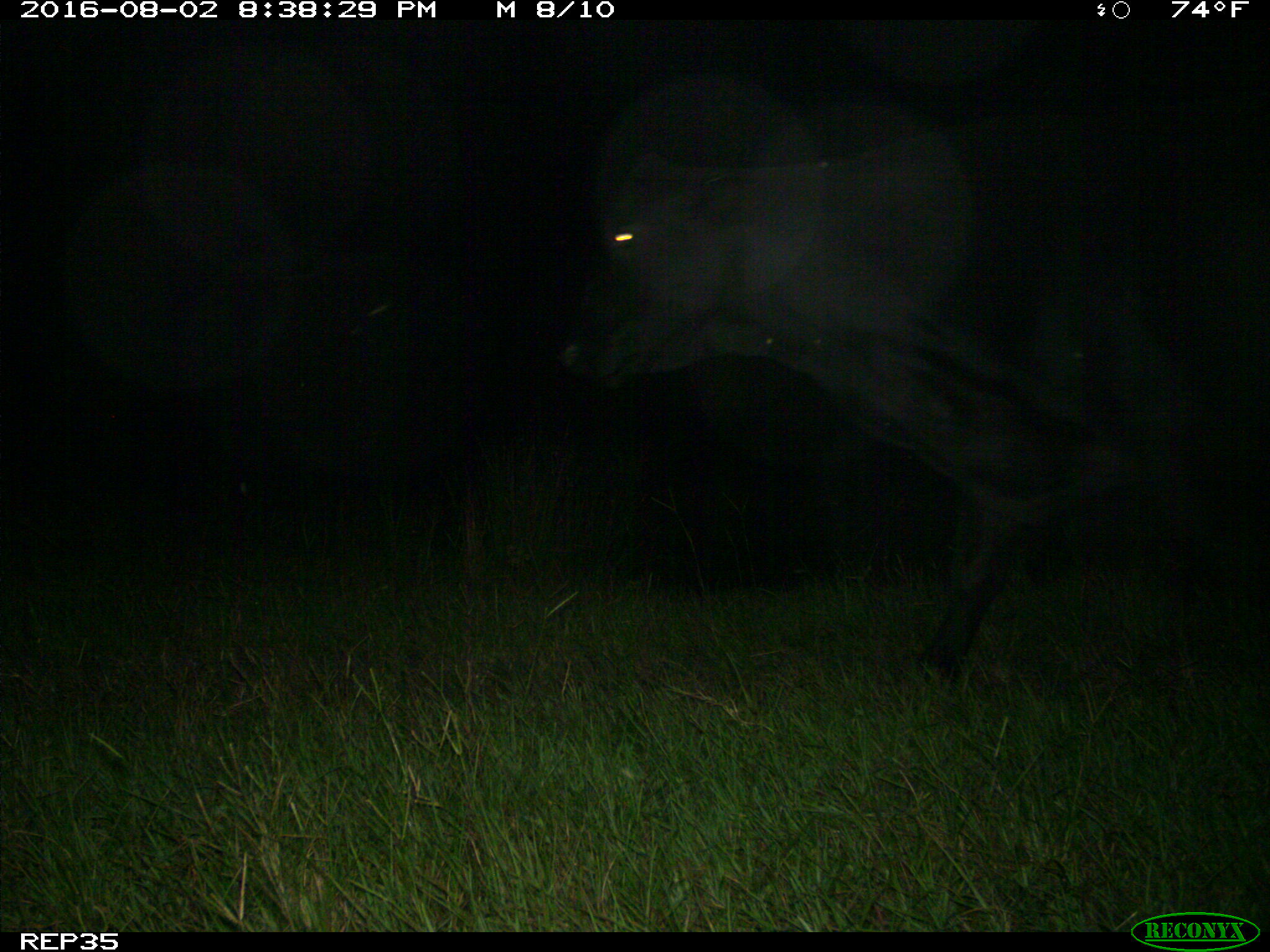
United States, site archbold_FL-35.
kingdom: Animalia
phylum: Chordata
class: Mammalia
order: Artiodactyla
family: Bovidae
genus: Bos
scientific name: Bos taurus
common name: domestic cow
Bos taurus (domestic cow).